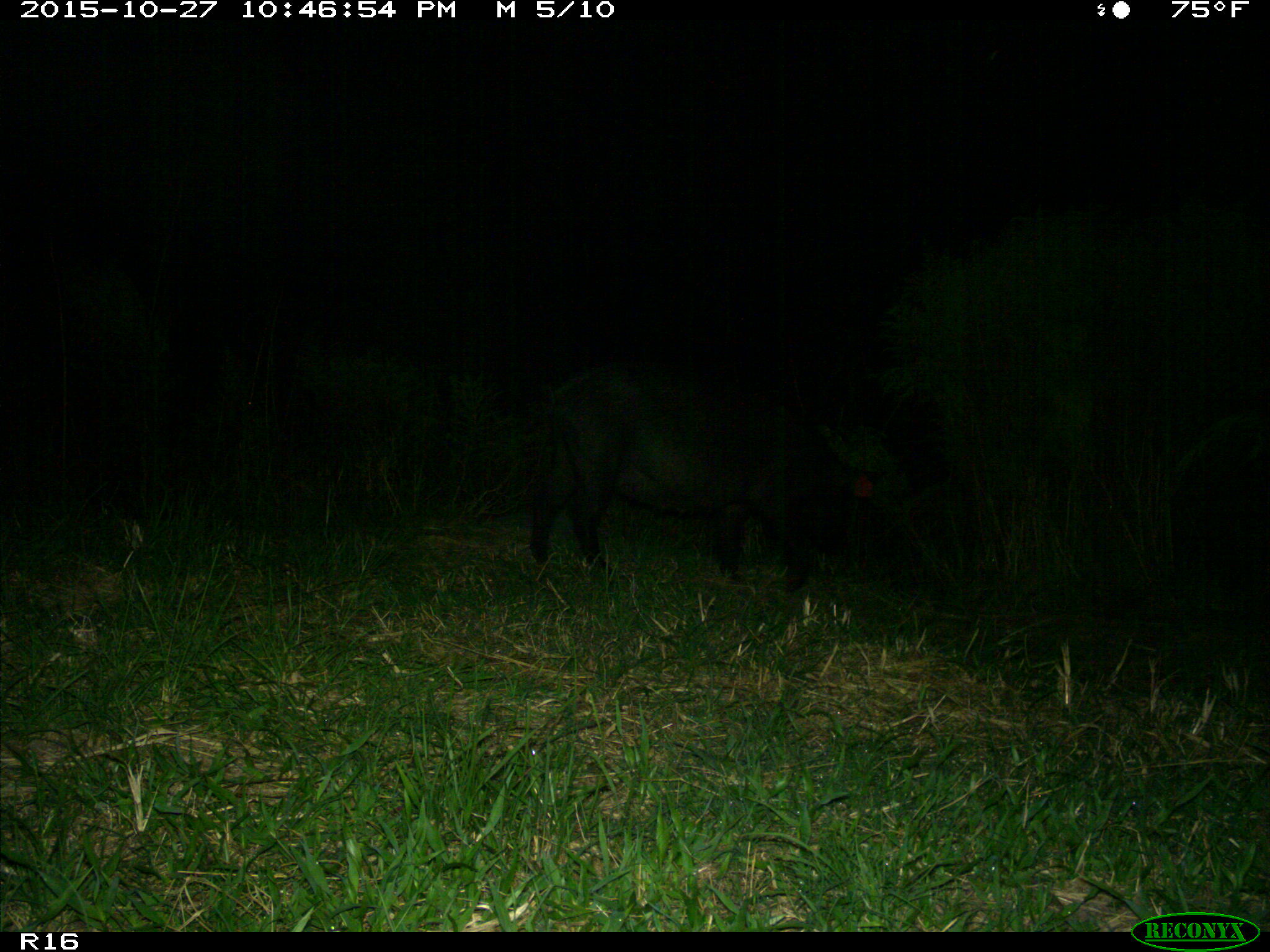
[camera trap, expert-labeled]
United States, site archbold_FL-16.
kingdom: Animalia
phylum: Chordata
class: Mammalia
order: Artiodactyla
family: Suidae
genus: Sus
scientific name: Sus scrofa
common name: wild boar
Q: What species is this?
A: Sus scrofa (wild boar).